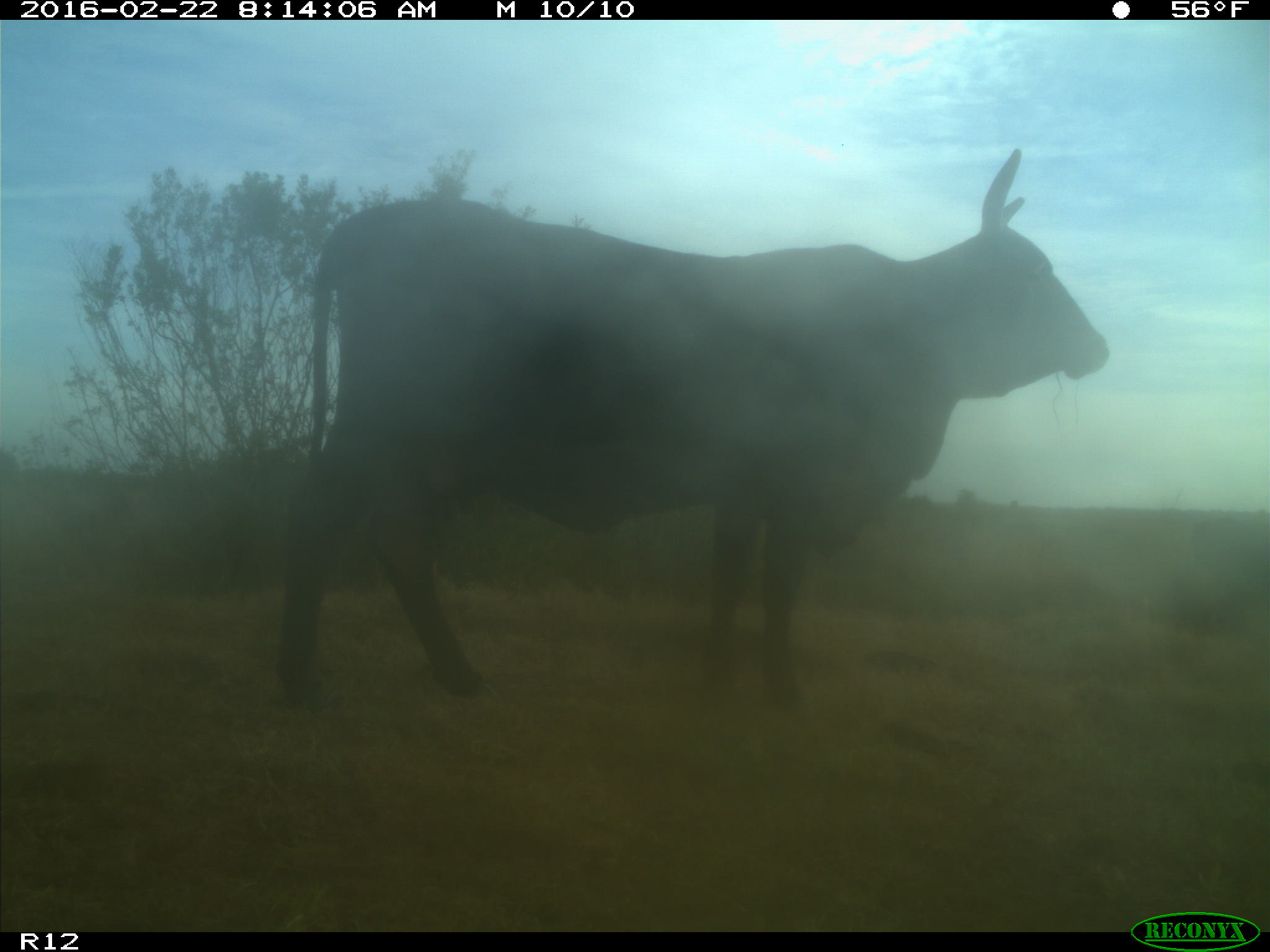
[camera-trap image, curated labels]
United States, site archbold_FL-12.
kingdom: Animalia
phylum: Chordata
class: Mammalia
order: Artiodactyla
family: Bovidae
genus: Bos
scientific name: Bos taurus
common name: domestic cow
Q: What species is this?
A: Bos taurus (domestic cow).